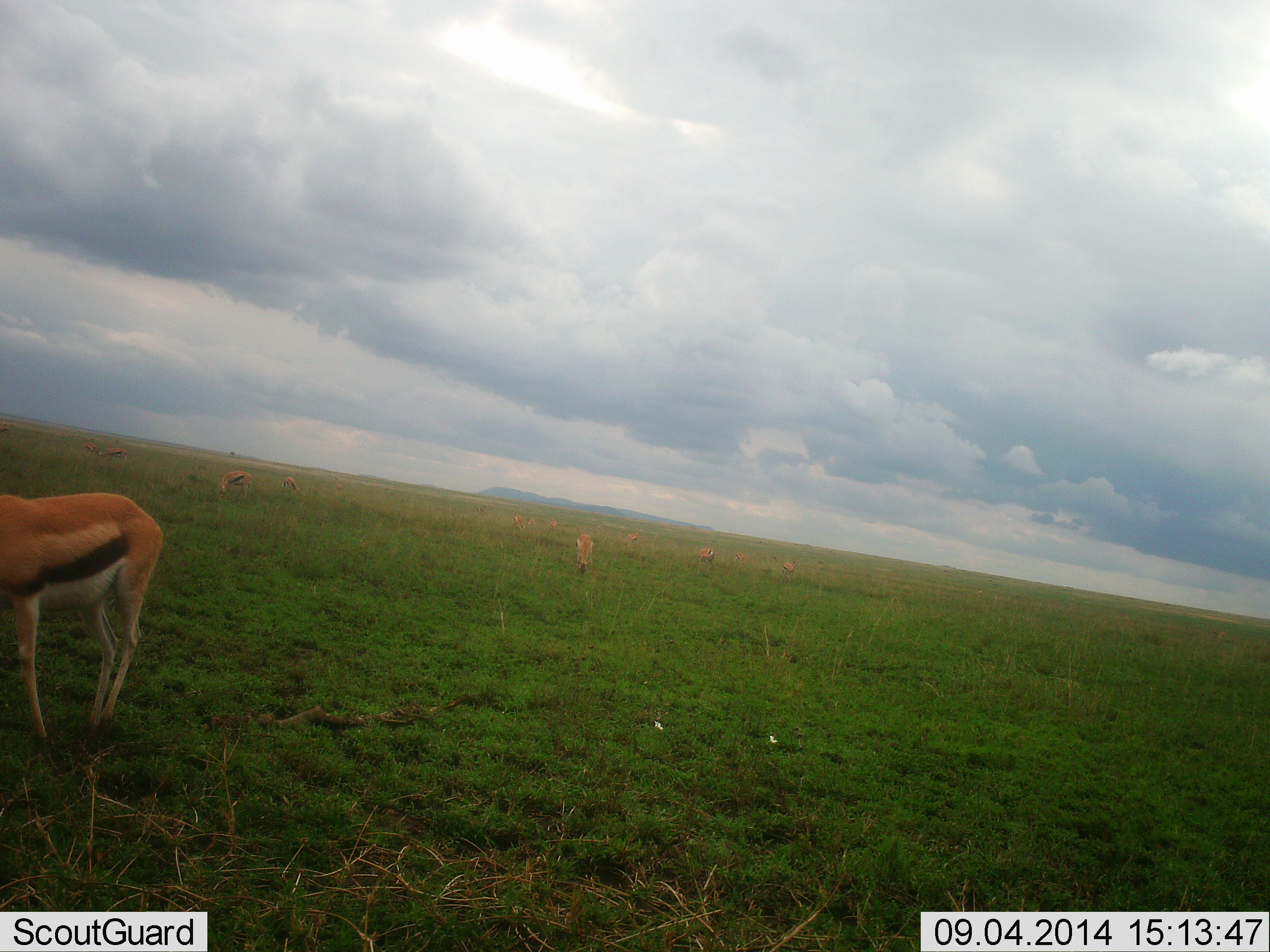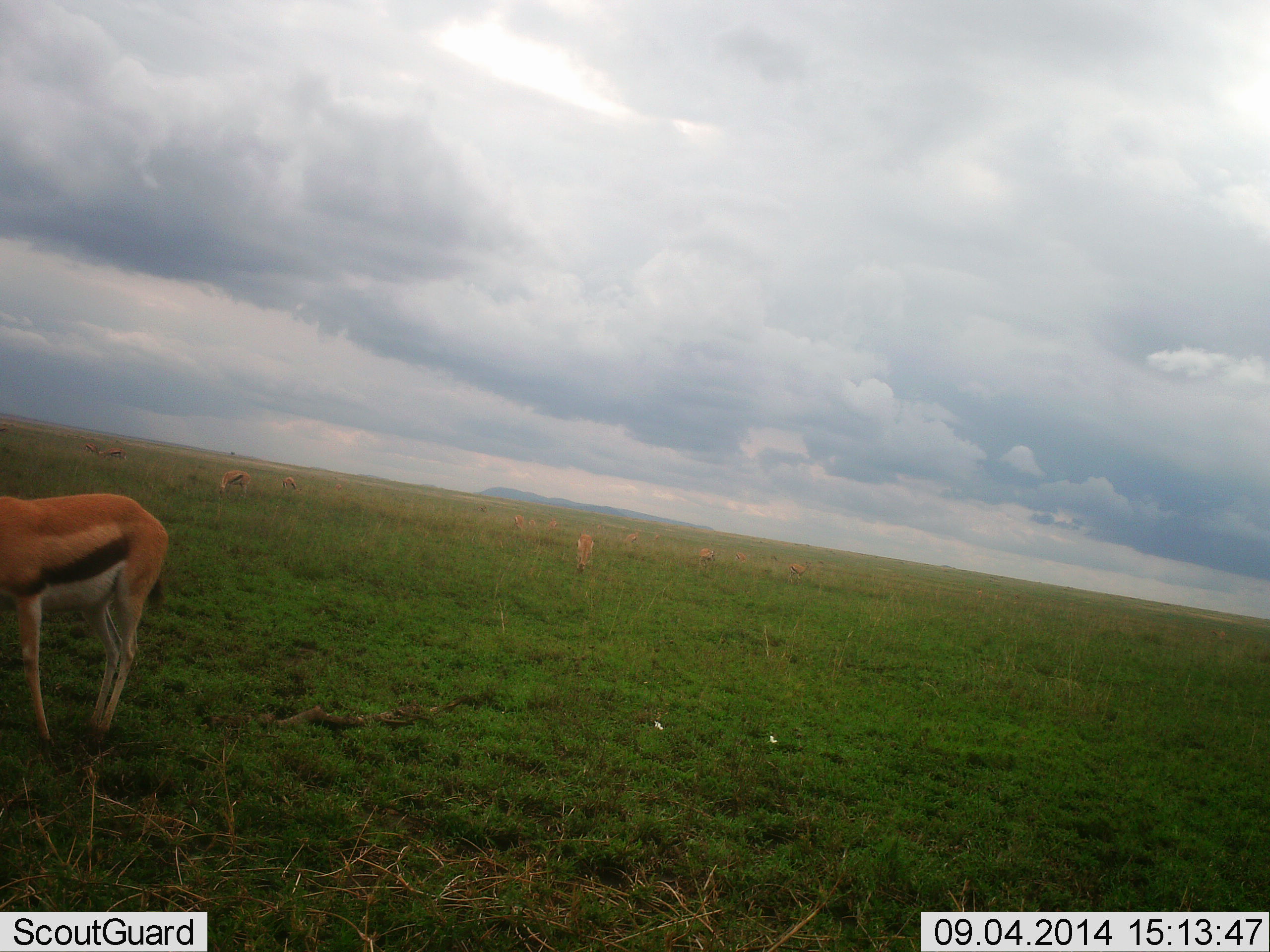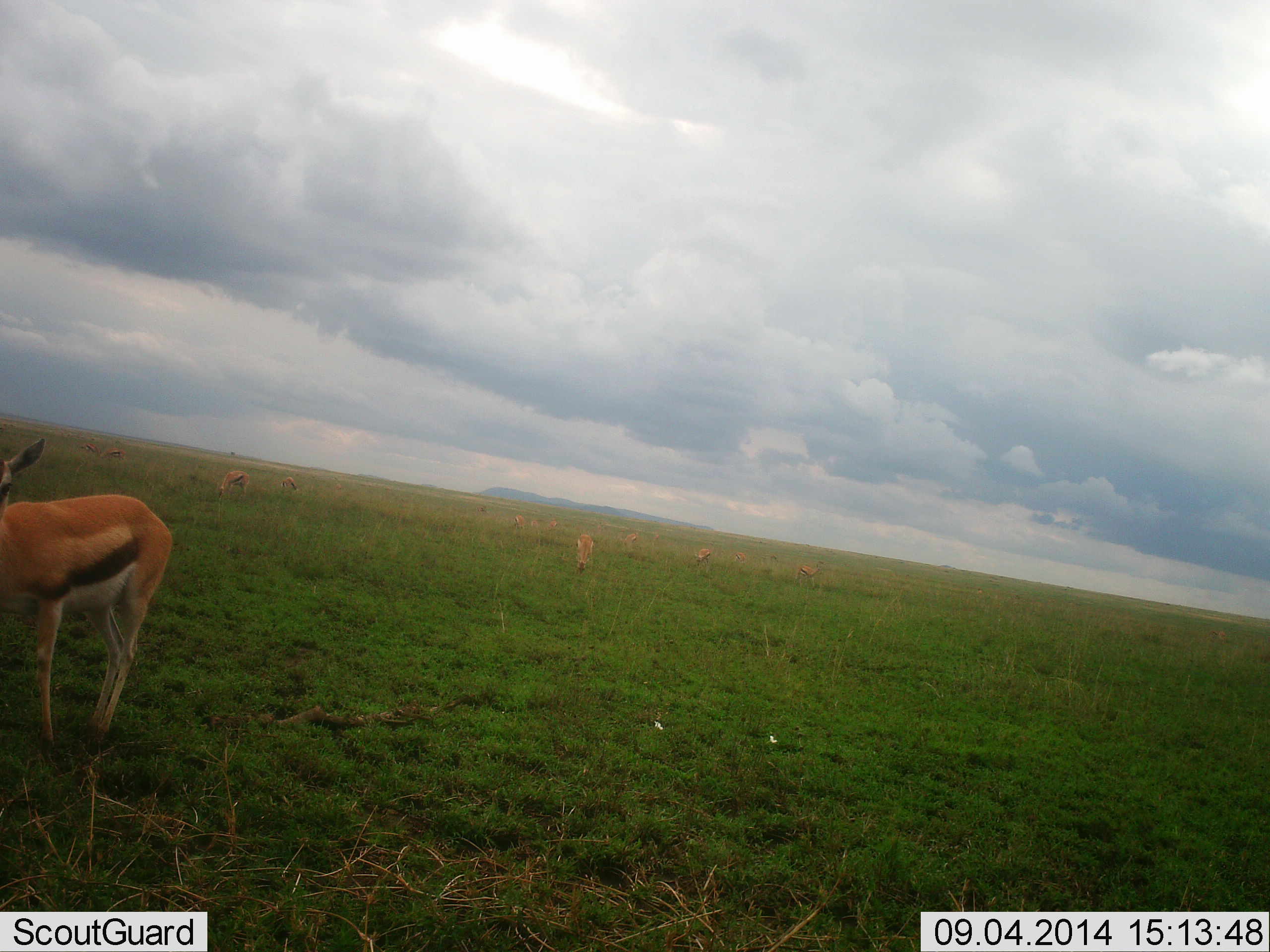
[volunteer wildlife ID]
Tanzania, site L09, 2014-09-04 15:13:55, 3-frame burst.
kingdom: Animalia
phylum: Chordata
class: Mammalia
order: Artiodactyla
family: Bovidae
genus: Eudorcas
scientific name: Eudorcas thomsonii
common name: thomson's gazelle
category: gazellethomsons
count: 11-50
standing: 60%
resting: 0%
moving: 30%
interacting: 0%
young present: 0%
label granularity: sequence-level